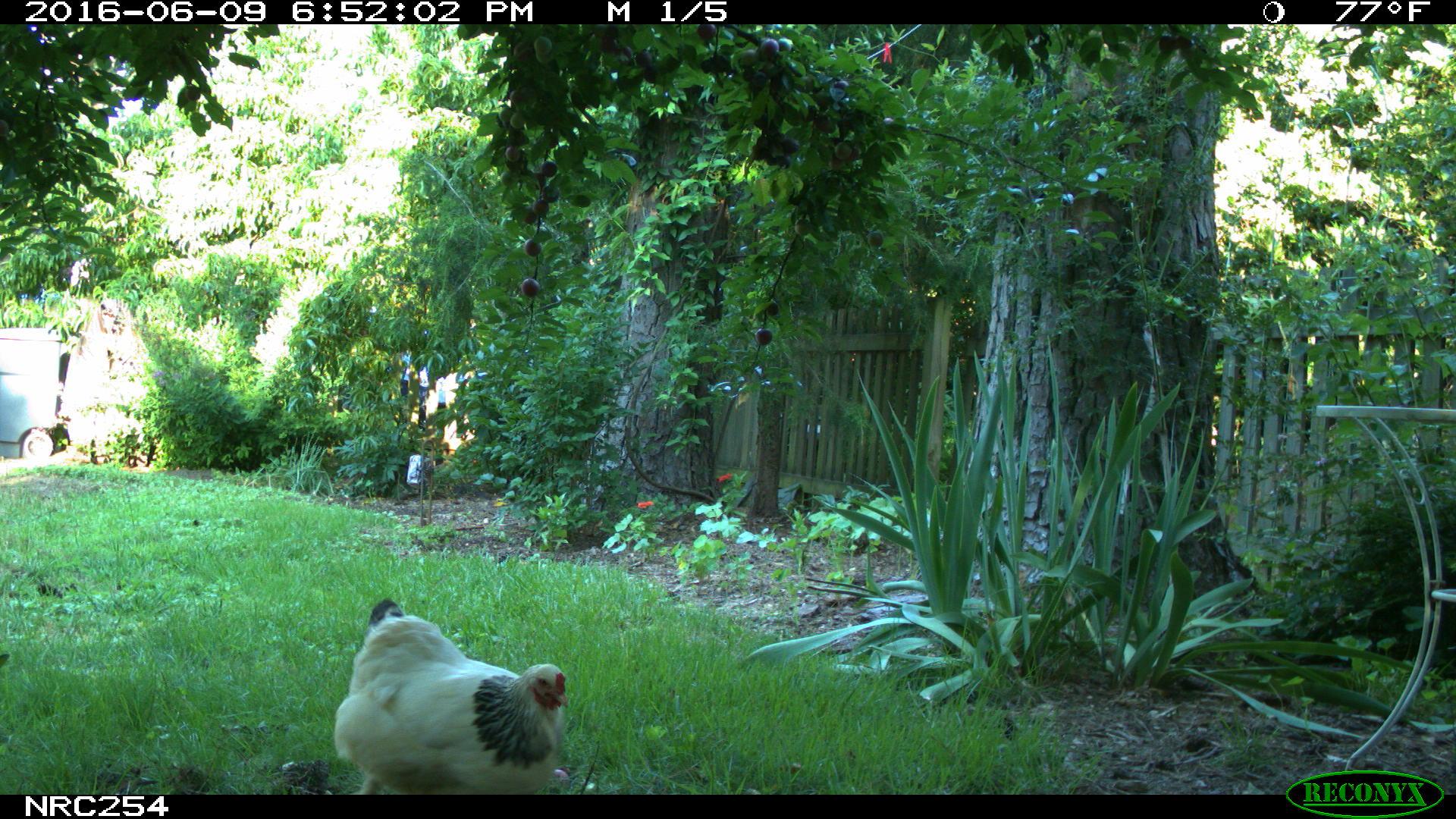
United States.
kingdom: Animalia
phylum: Chordata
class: Aves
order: Galliformes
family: Phasianidae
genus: Gallus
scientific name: Gallus gallus domesticus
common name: domestic chicken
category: Chicken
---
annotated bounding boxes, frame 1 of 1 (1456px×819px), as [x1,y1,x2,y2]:
Chicken: [320,591,582,796]